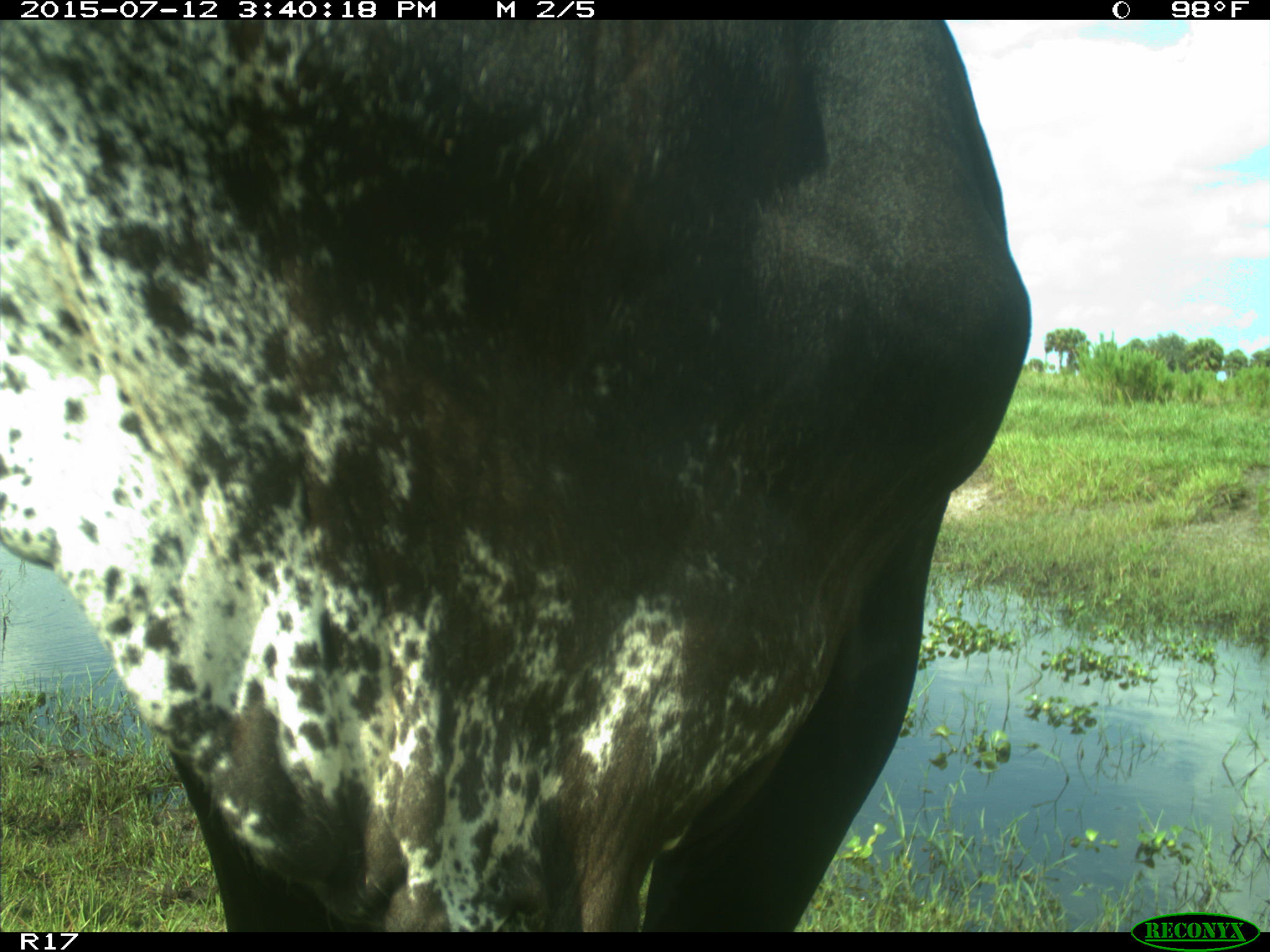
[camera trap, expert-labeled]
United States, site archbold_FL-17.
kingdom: Animalia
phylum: Chordata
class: Mammalia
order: Artiodactyla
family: Bovidae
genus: Bos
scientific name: Bos taurus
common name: domestic cow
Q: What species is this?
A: Bos taurus (domestic cow).